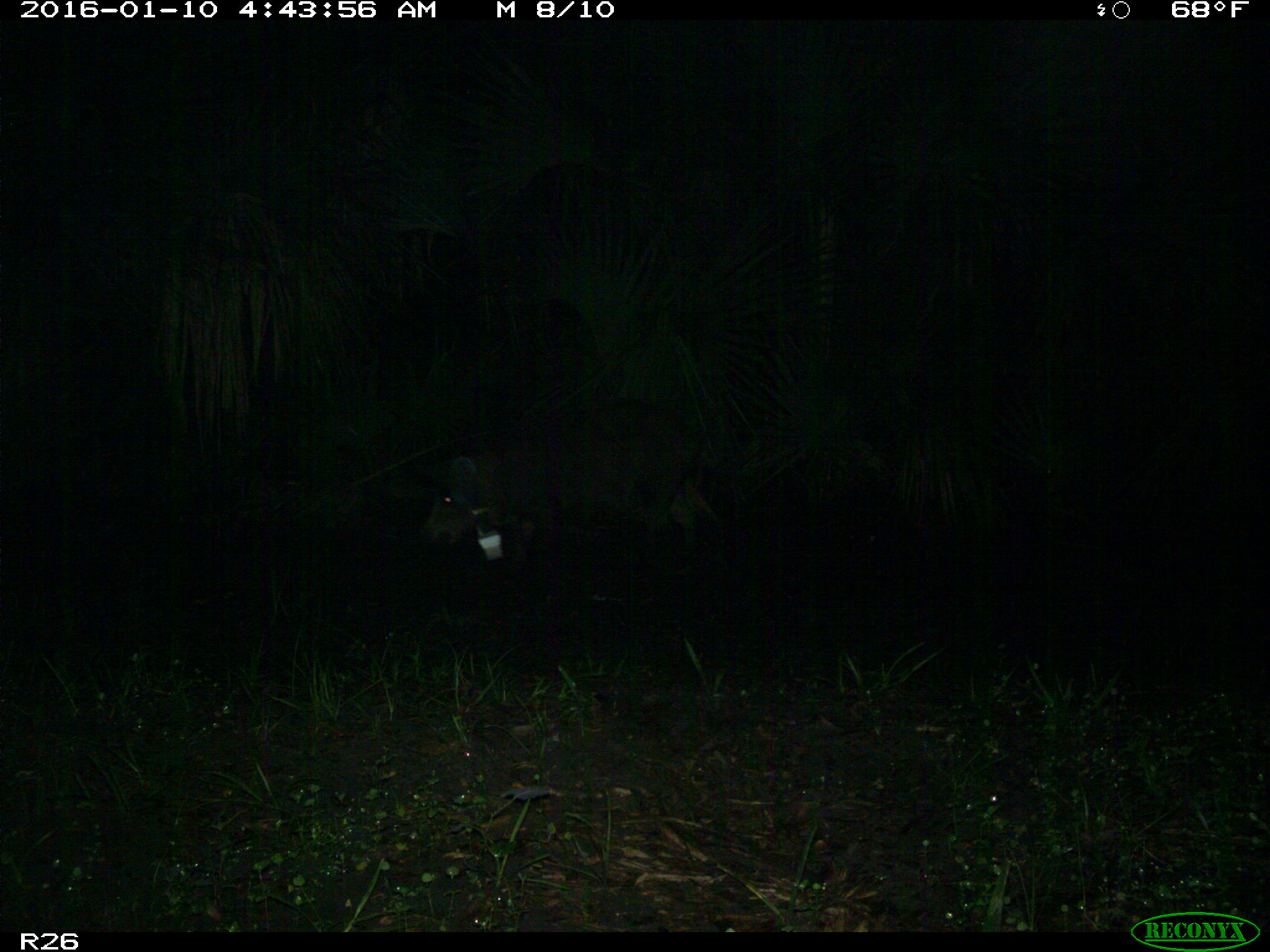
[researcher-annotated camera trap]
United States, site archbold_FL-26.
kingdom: Animalia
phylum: Chordata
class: Mammalia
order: Artiodactyla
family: Suidae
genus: Sus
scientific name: Sus scrofa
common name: wild boar